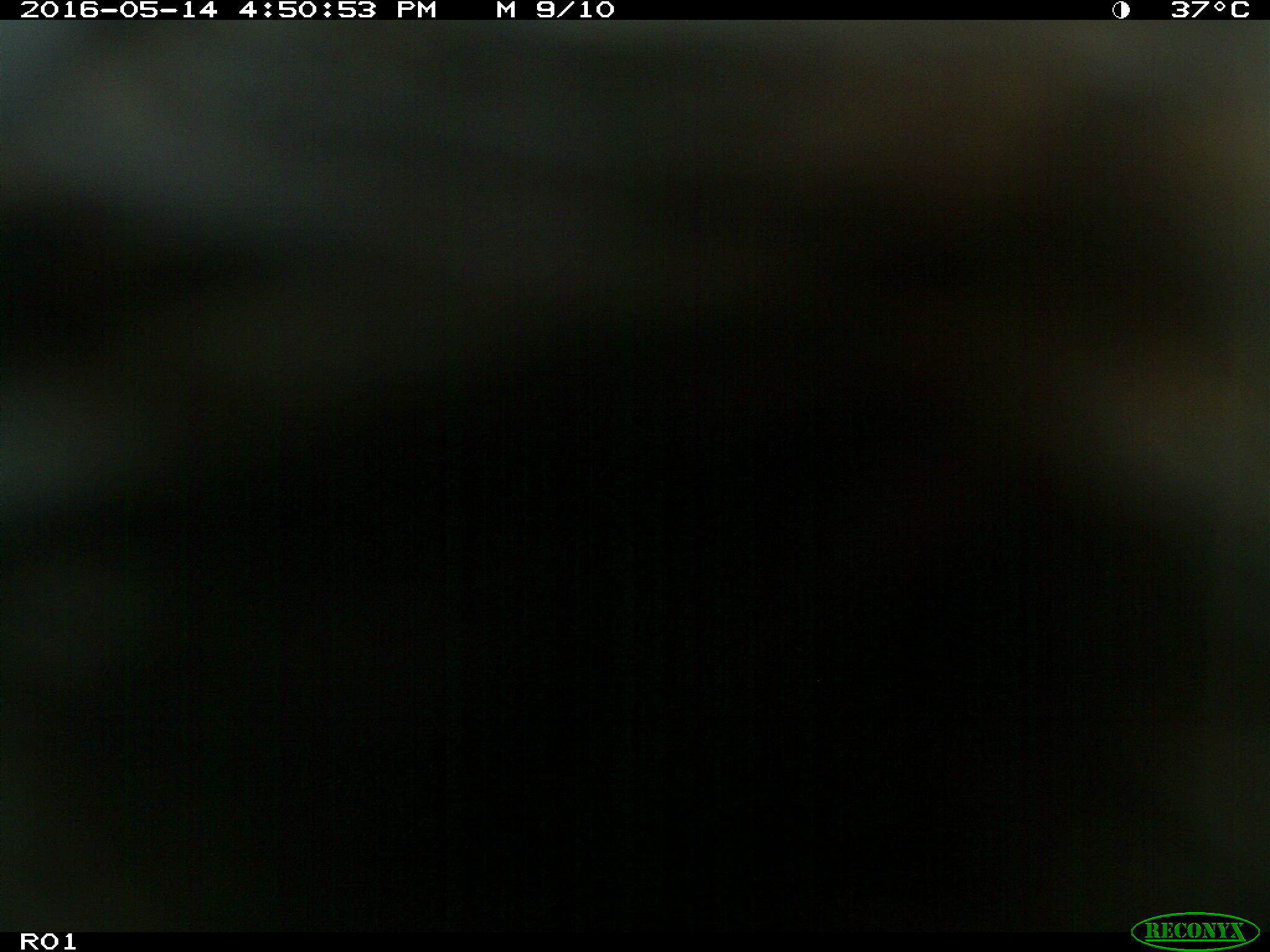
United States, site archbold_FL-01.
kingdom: Animalia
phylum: Chordata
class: Mammalia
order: Artiodactyla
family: Bovidae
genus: Bos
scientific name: Bos taurus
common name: domestic cow